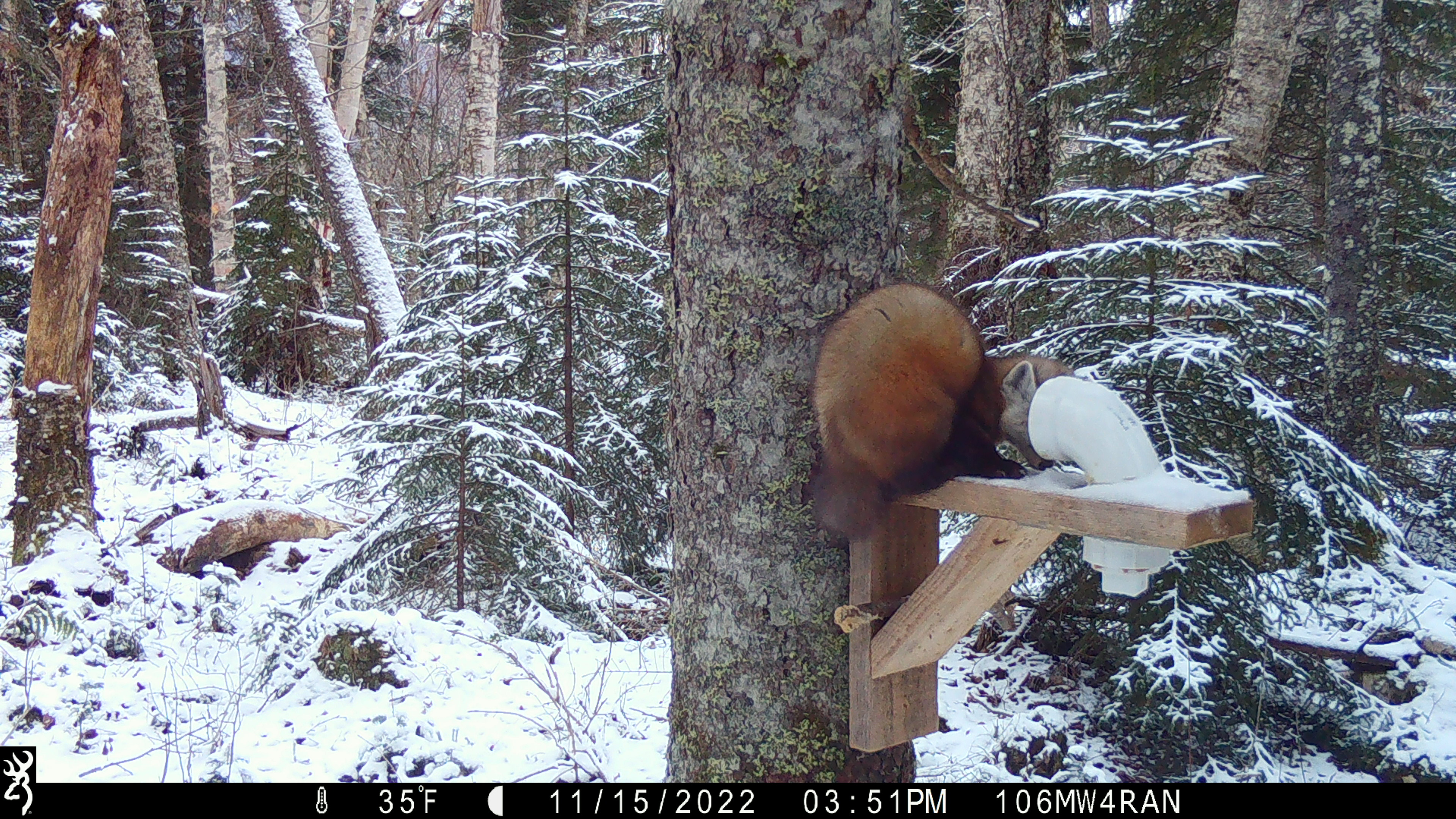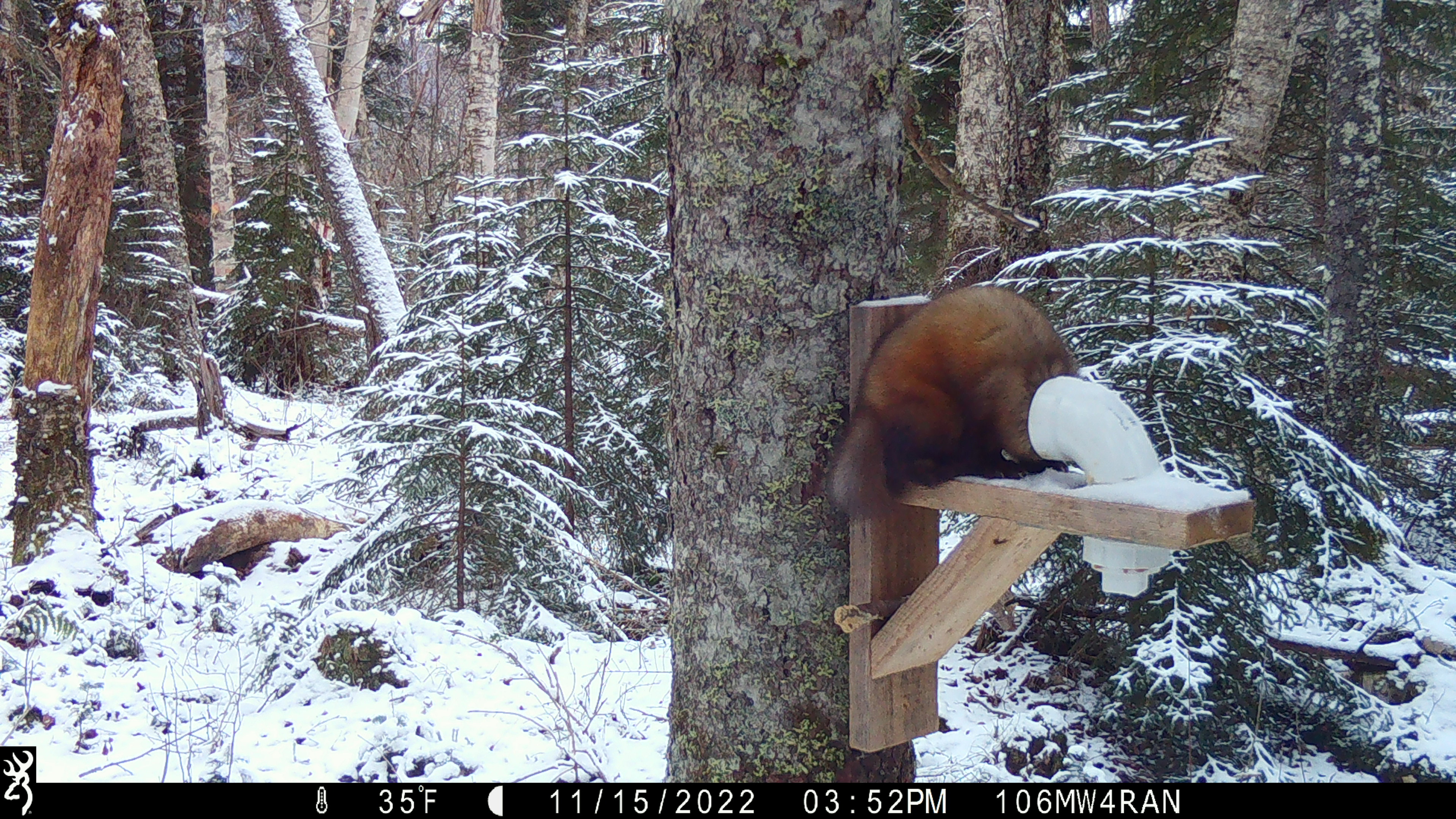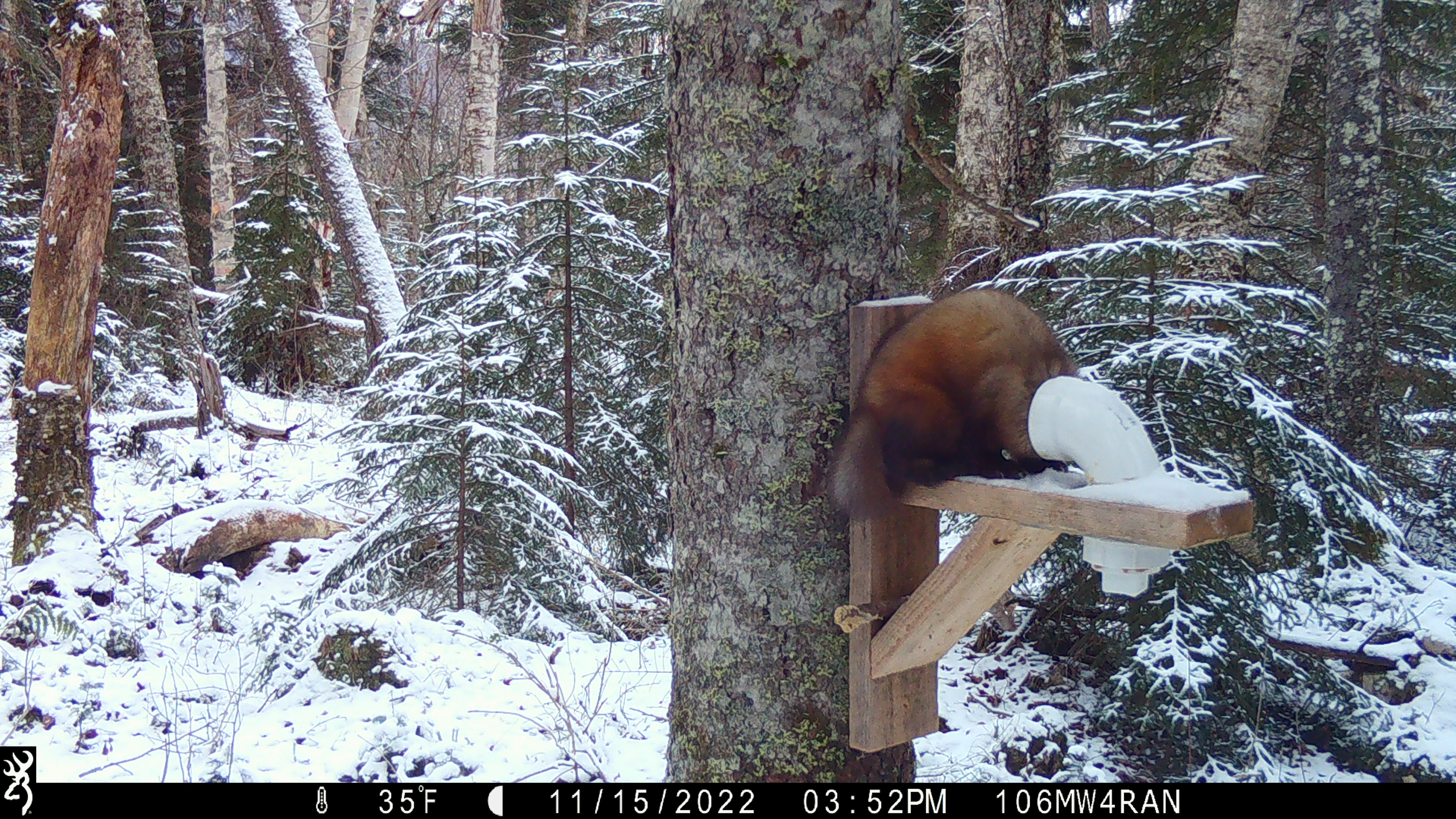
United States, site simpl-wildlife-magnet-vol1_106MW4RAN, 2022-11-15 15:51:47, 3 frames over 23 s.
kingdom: Animalia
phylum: Chordata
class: Mammalia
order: Carnivora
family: Mustelidae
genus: Martes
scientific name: Martes americana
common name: american marten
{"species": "american marten (Martes americana)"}